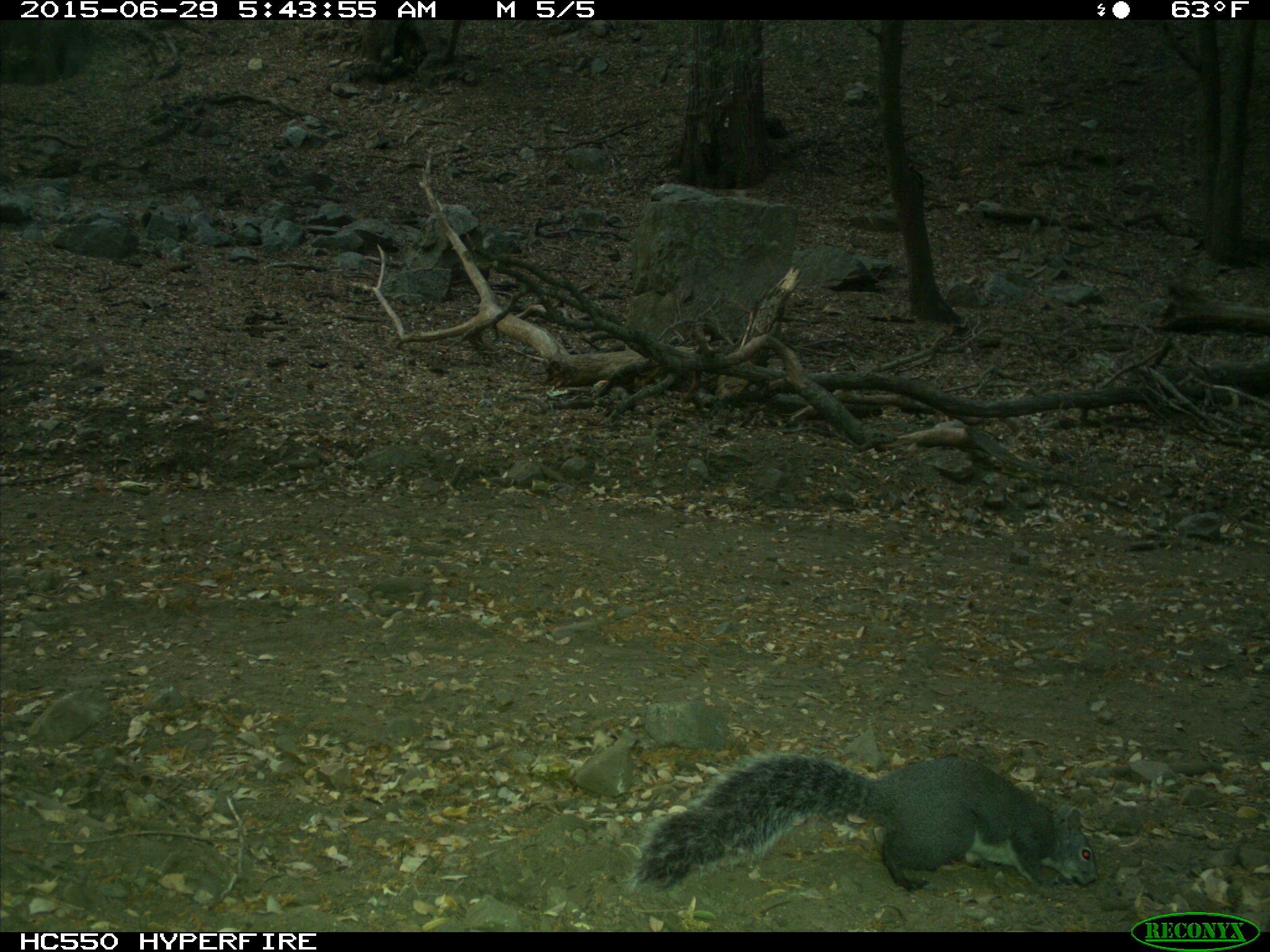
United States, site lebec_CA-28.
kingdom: Animalia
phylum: Chordata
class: Mammalia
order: Rodentia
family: Sciuridae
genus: Sciurus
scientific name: Sciurus carolinensis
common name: eastern gray squirrel